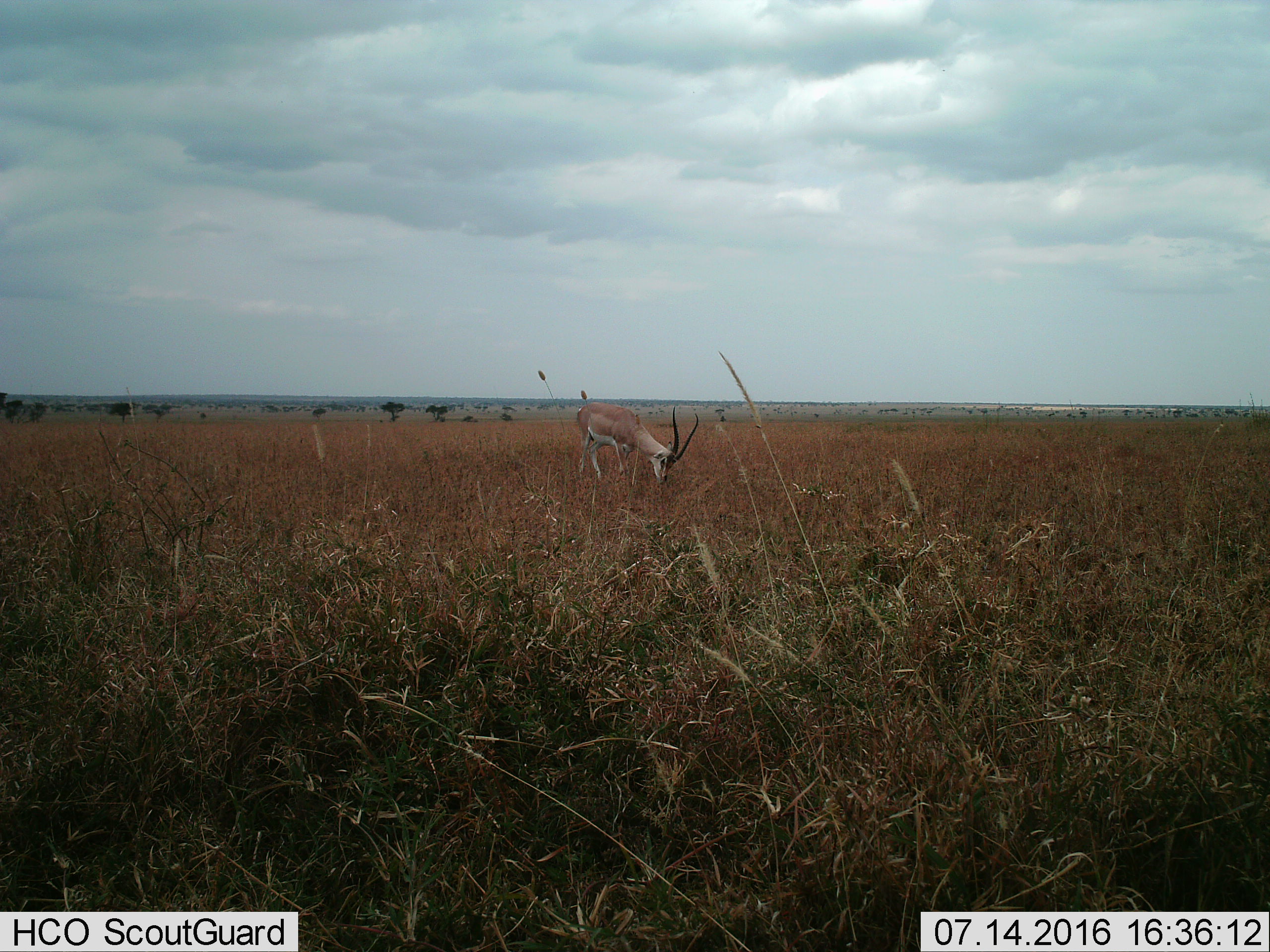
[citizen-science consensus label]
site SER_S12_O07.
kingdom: Animalia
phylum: Chordata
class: Mammalia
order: Artiodactyla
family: Bovidae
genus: Nanger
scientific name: Nanger granti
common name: grant's gazelle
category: gazellegrants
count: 1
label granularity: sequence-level